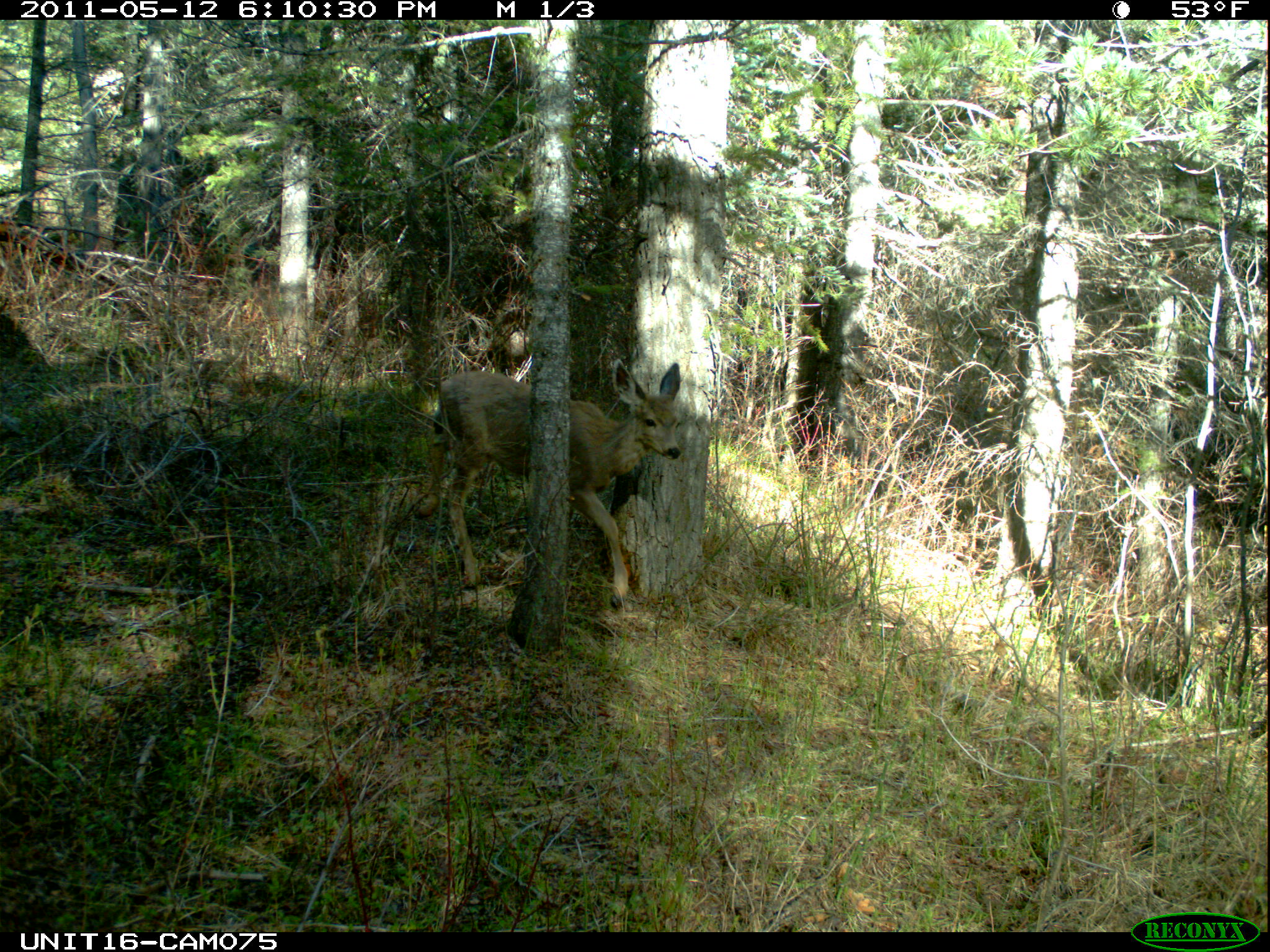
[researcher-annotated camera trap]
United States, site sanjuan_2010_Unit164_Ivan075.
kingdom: Animalia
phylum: Chordata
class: Mammalia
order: Artiodactyla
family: Cervidae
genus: Odocoileus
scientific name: Odocoileus hemionus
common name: mule deer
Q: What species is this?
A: Odocoileus hemionus (mule deer).